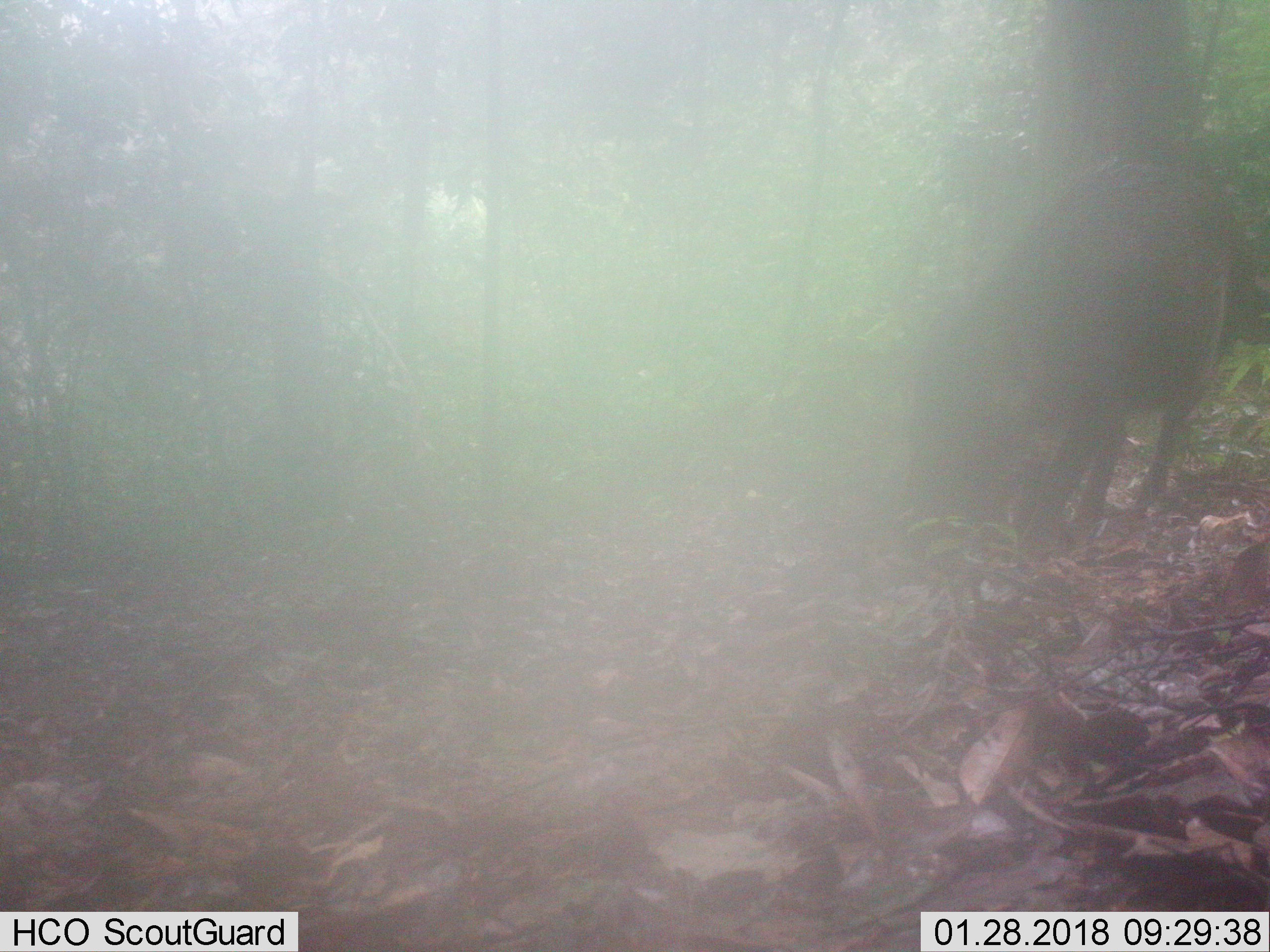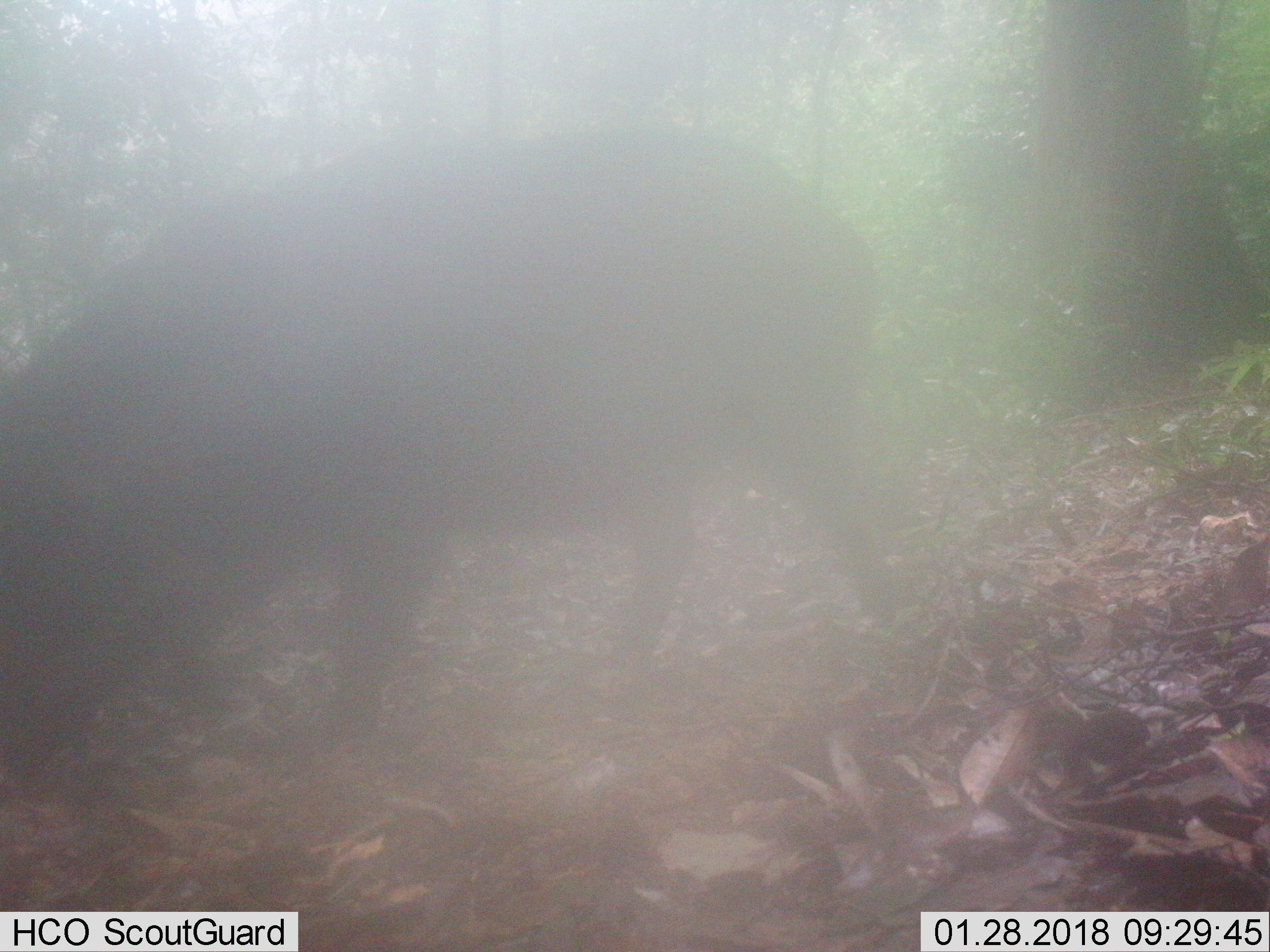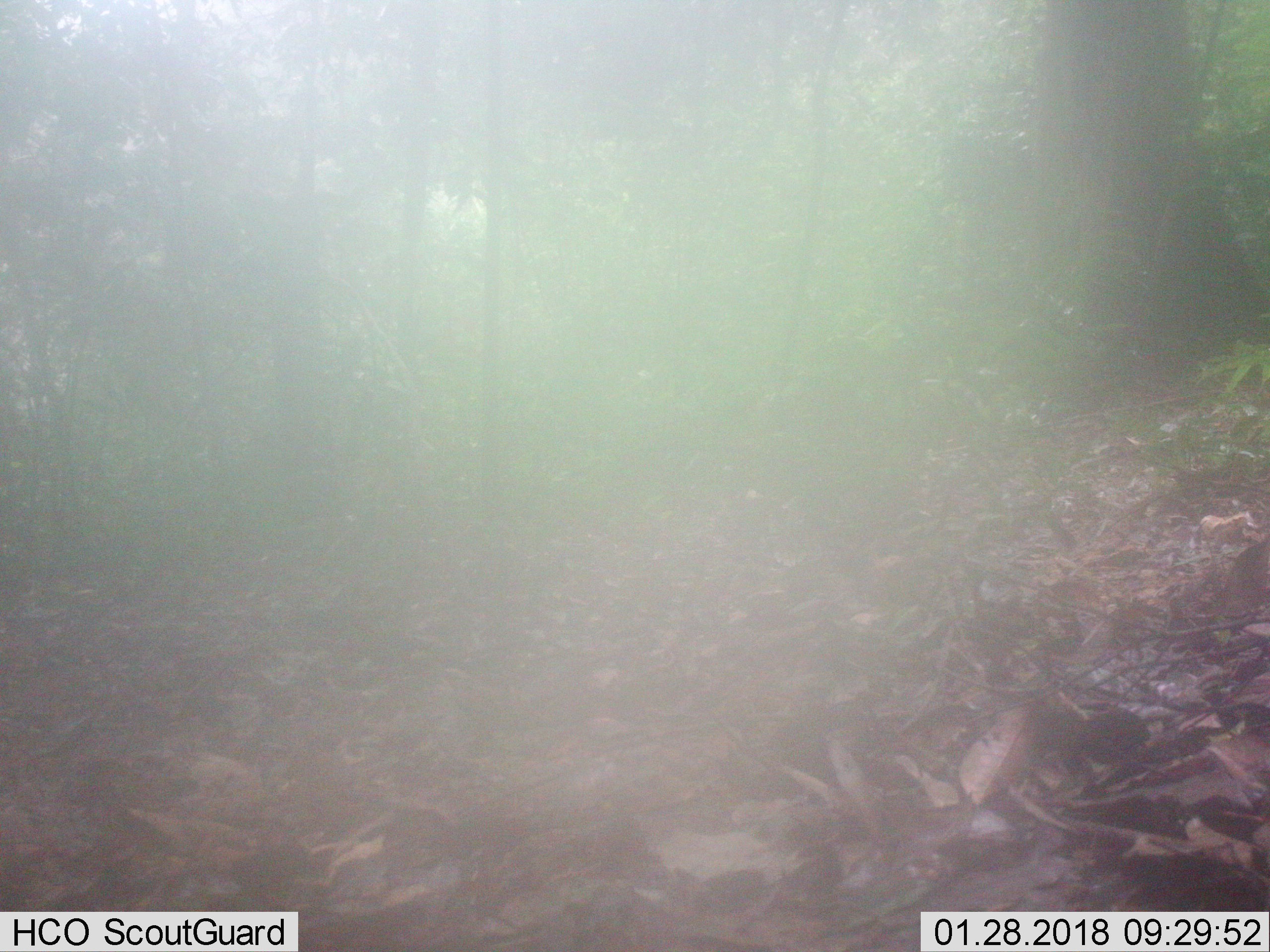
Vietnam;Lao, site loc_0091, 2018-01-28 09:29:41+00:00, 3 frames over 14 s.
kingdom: Animalia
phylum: Chordata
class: Mammalia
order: Artiodactyla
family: Suidae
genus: Sus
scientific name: Sus scrofa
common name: eurasian wild pig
Eurasian wild pig (Sus scrofa). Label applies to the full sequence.